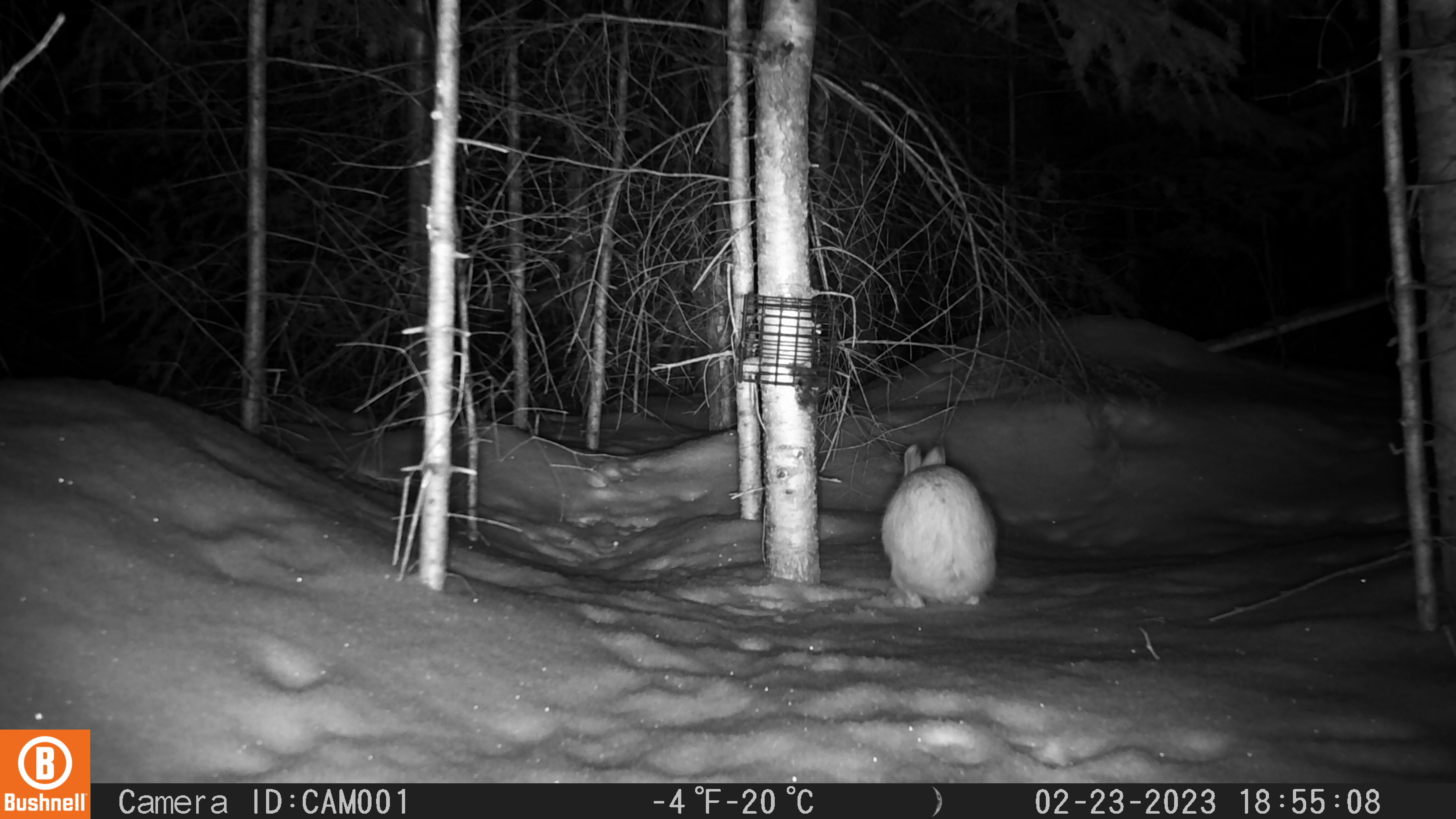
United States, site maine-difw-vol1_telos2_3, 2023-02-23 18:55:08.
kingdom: Animalia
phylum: Chordata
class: Mammalia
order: Lagomorpha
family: Leporidae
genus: Lepus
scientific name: Lepus americanus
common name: snowshoe hare